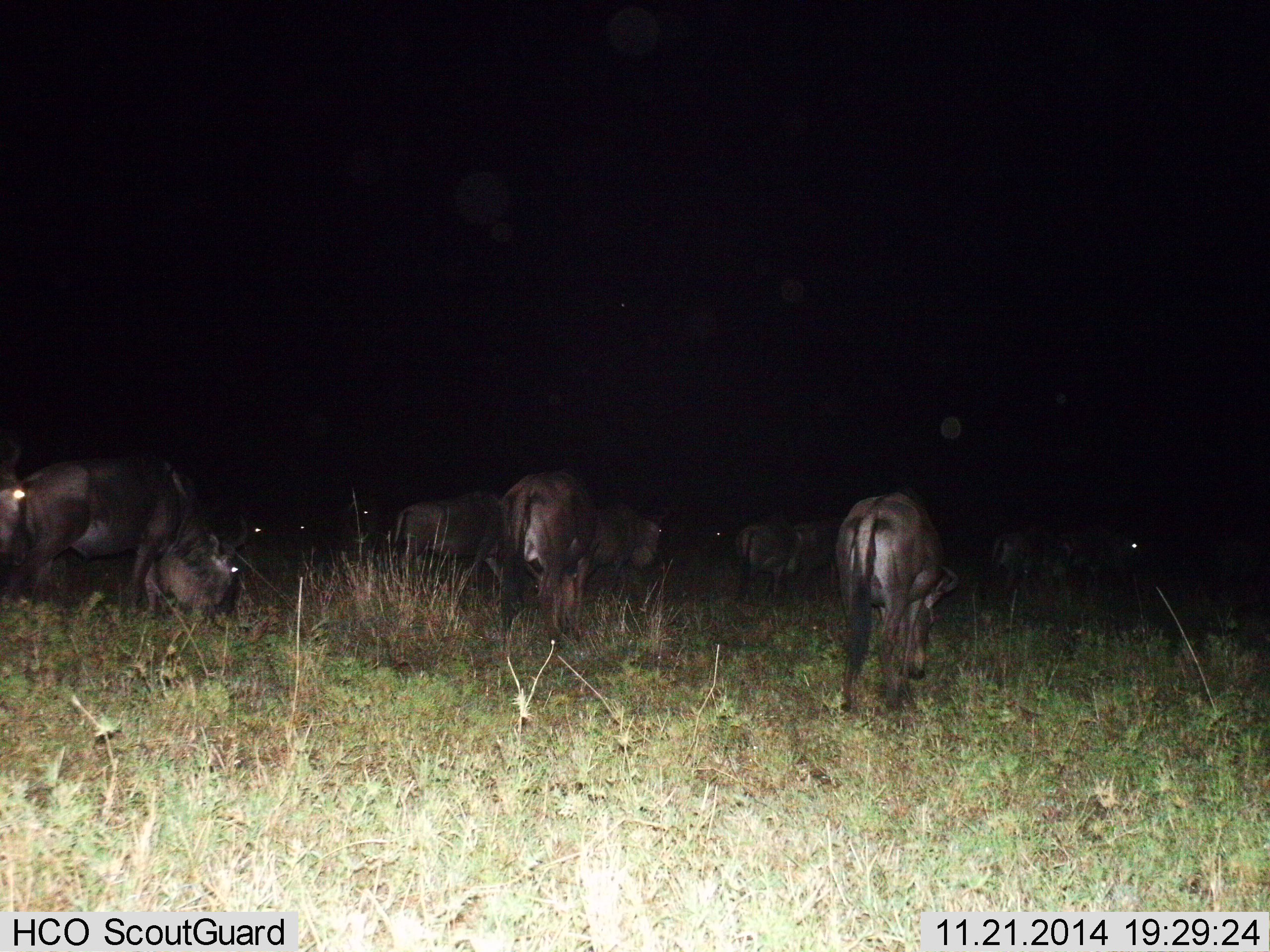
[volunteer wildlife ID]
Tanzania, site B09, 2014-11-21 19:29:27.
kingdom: Animalia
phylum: Chordata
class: Mammalia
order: Artiodactyla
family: Bovidae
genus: Connochaetes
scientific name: Connochaetes taurinus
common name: blue wildebeest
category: wildebeest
Wildebeest (blue wildebeest) (Connochaetes taurinus), count 11-50. Behavior (volunteer vote fractions): standing 40%, resting 10%, moving 0%, interacting 0%. Young present (vote fraction): 0%. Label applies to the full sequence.